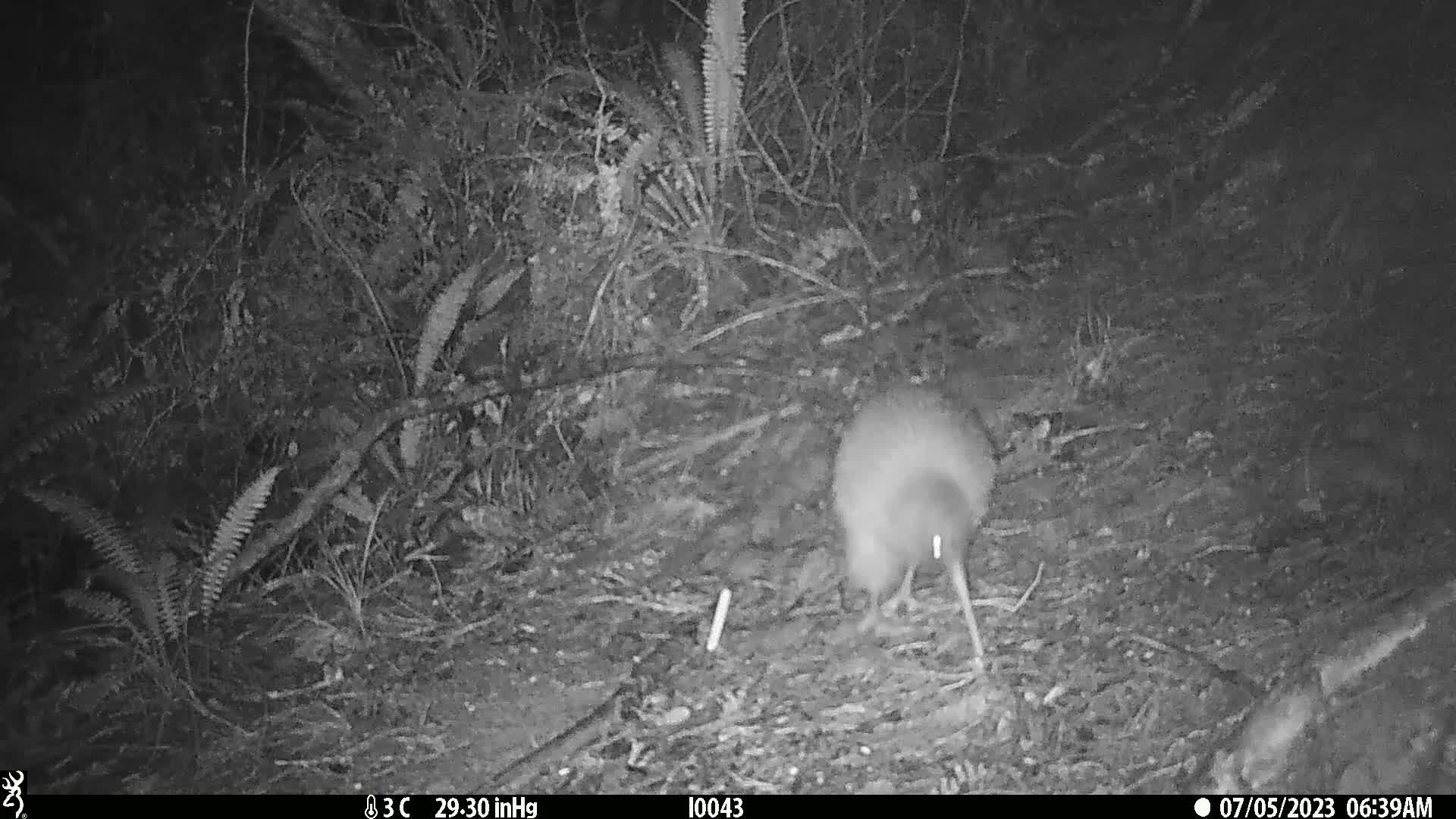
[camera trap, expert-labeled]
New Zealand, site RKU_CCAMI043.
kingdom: Animalia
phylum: Chordata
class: Aves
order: Apterygiformes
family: Apterygidae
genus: Apteryx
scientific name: Apteryx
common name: kiwi